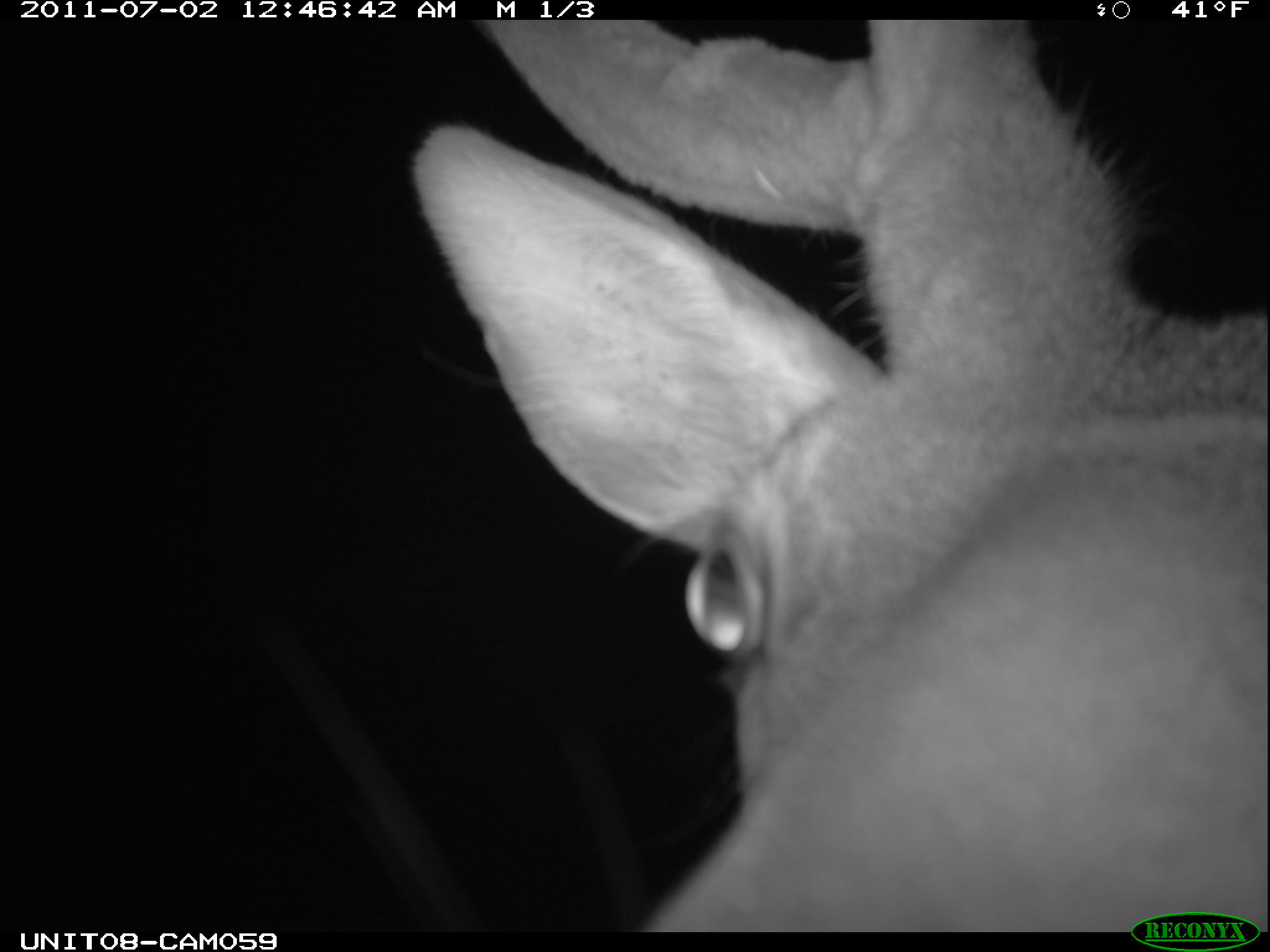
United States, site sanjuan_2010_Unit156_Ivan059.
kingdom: Animalia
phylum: Chordata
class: Mammalia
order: Artiodactyla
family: Cervidae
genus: Cervus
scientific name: Cervus elaphus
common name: red deer